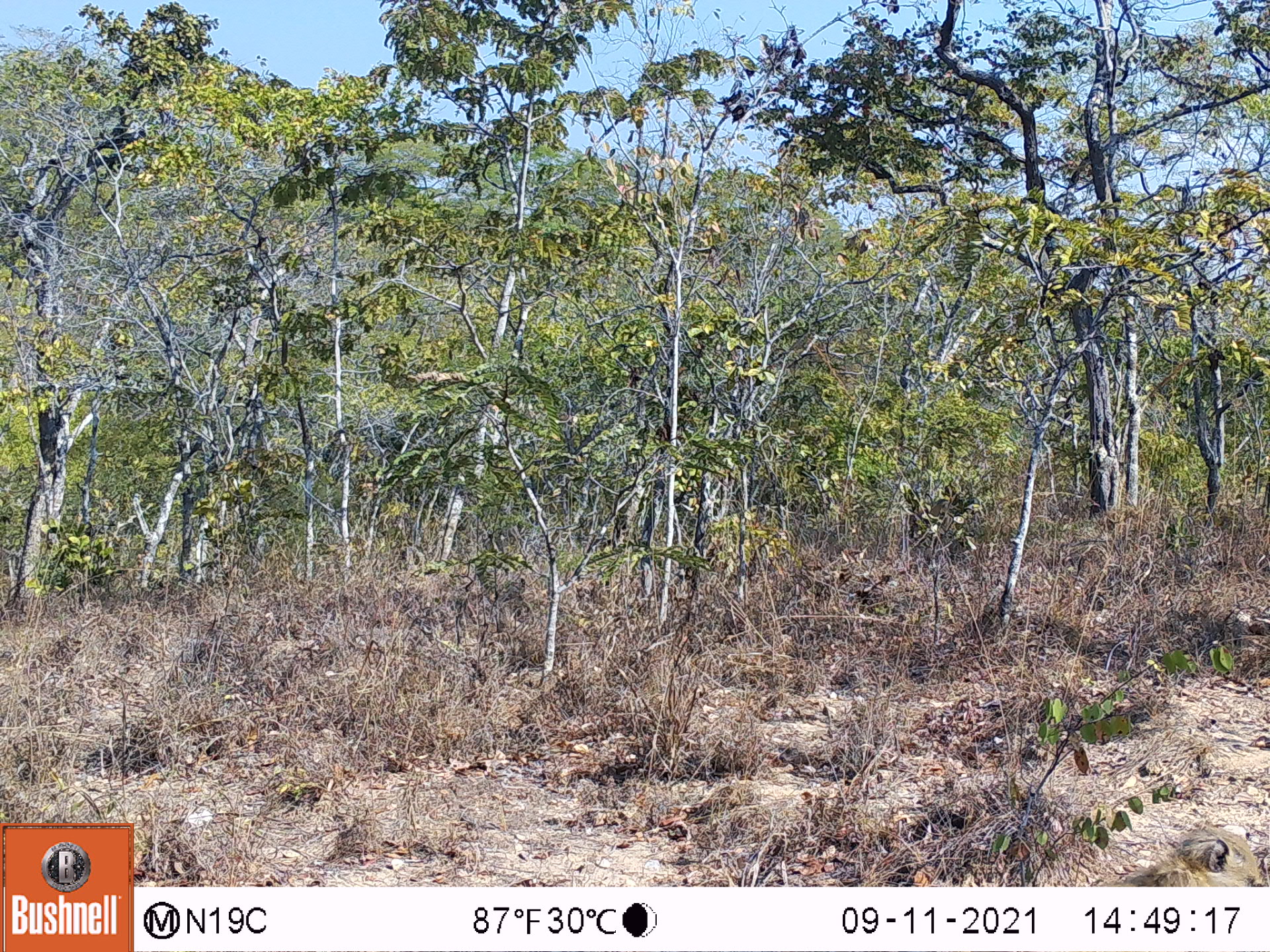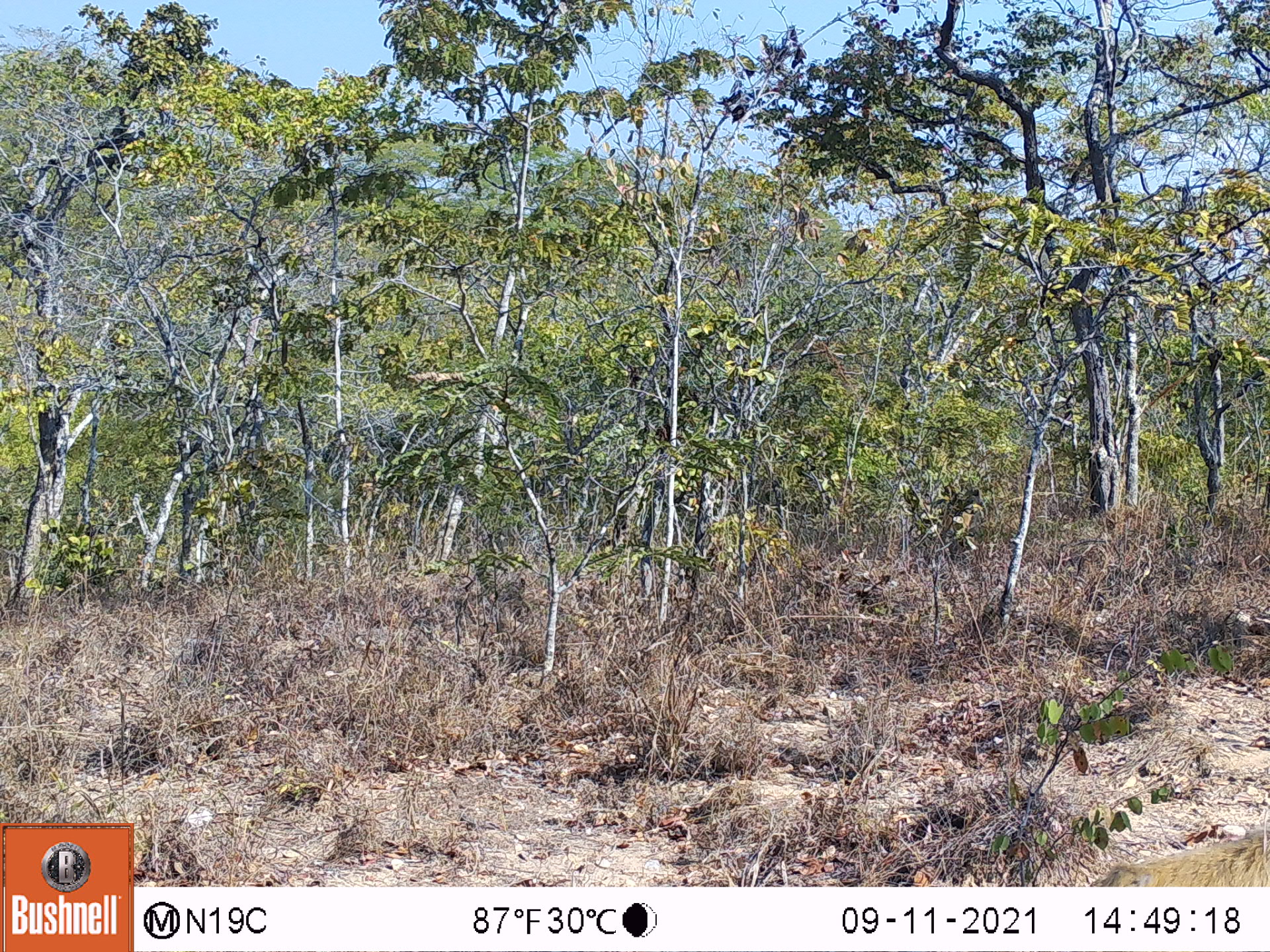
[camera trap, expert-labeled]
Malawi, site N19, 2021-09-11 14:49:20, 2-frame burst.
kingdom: Animalia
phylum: Chordata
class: Mammalia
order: Primates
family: Cercopithecidae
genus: Papio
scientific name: Papio cynocephalus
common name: yellow baboon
Yellow baboon (Papio cynocephalus), count 1.